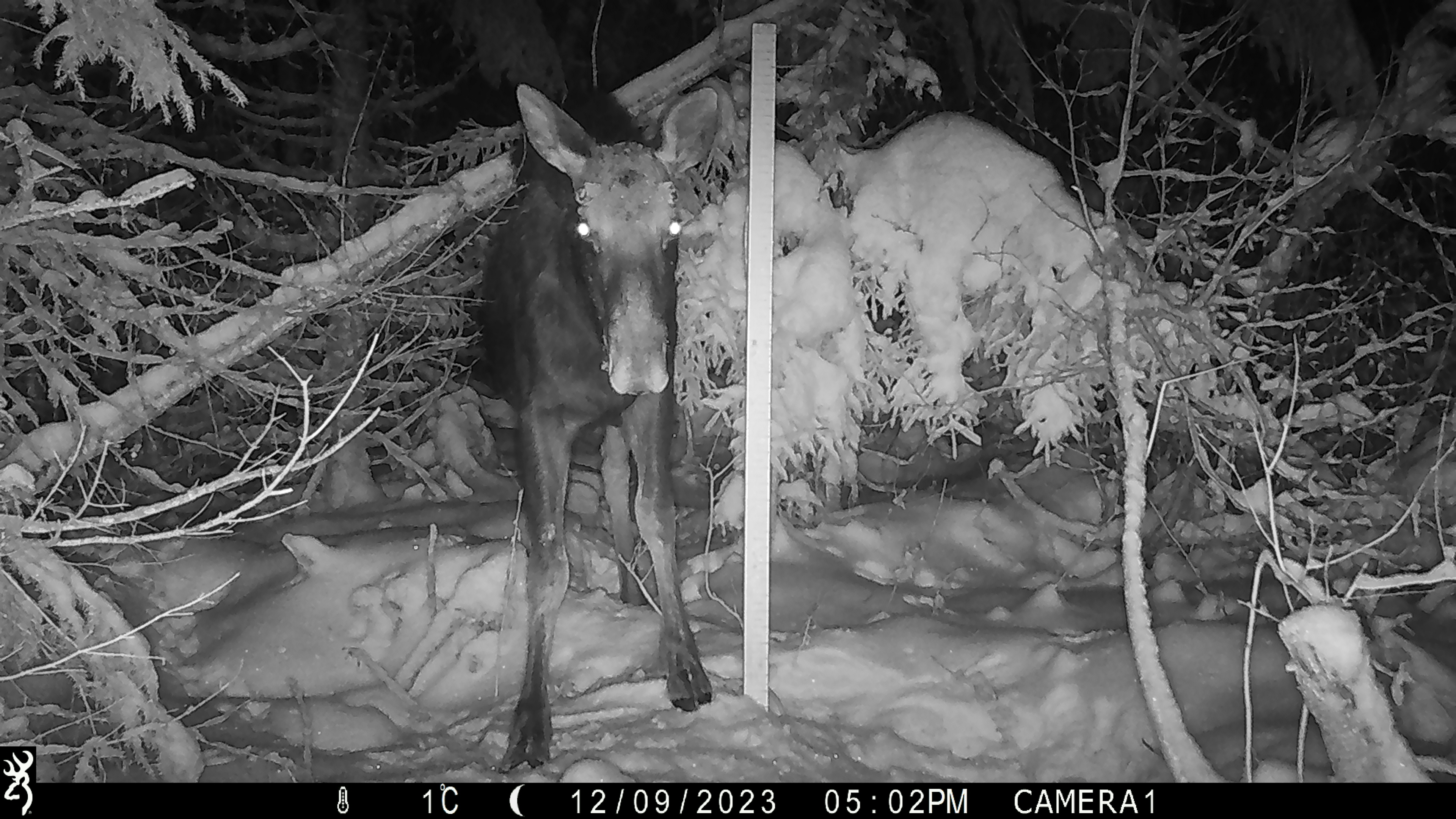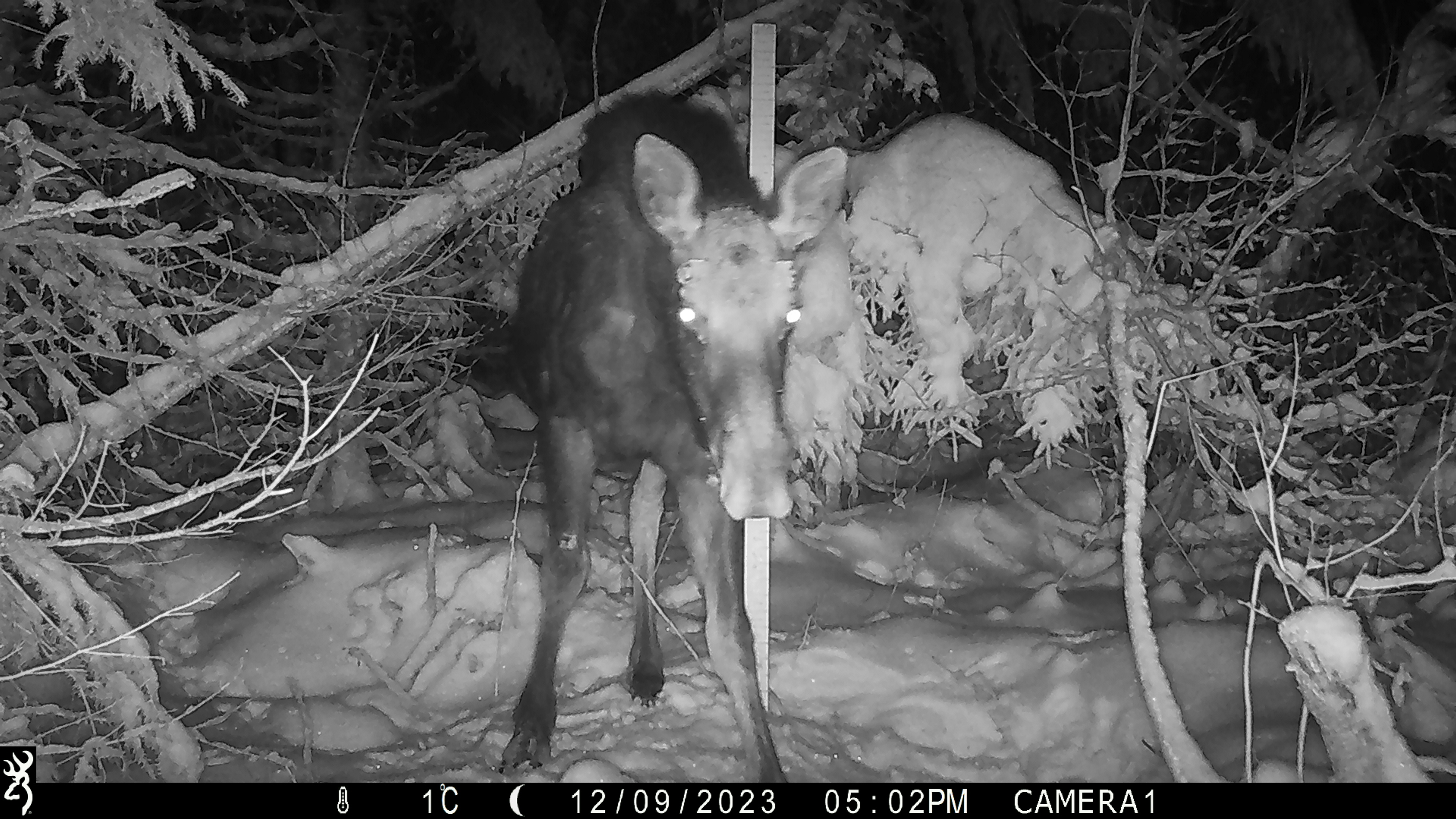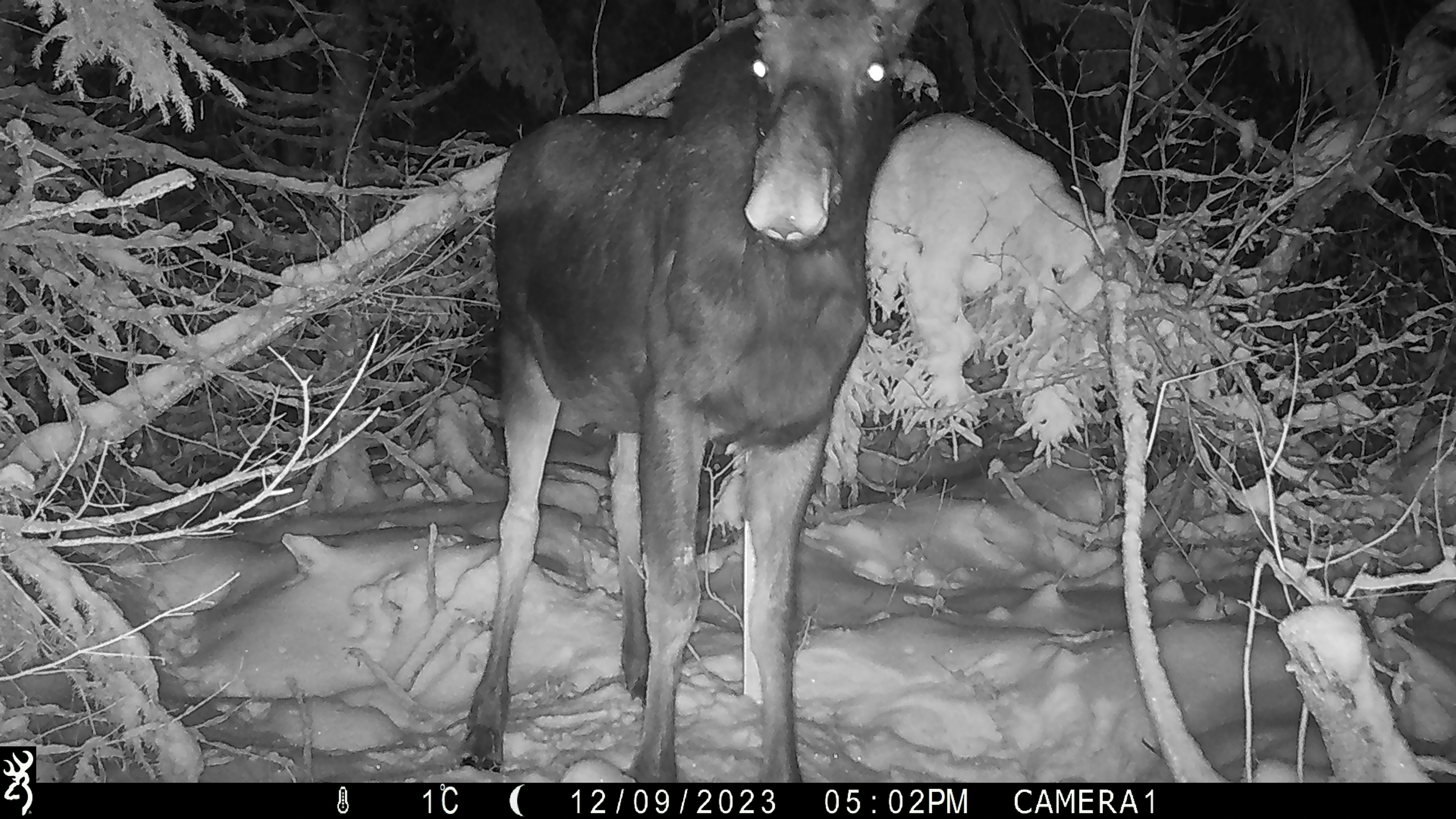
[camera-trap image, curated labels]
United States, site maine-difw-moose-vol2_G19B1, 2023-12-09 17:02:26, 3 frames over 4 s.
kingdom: Animalia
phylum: Chordata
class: Mammalia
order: Artiodactyla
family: Cervidae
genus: Alces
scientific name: Alces alces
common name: moose